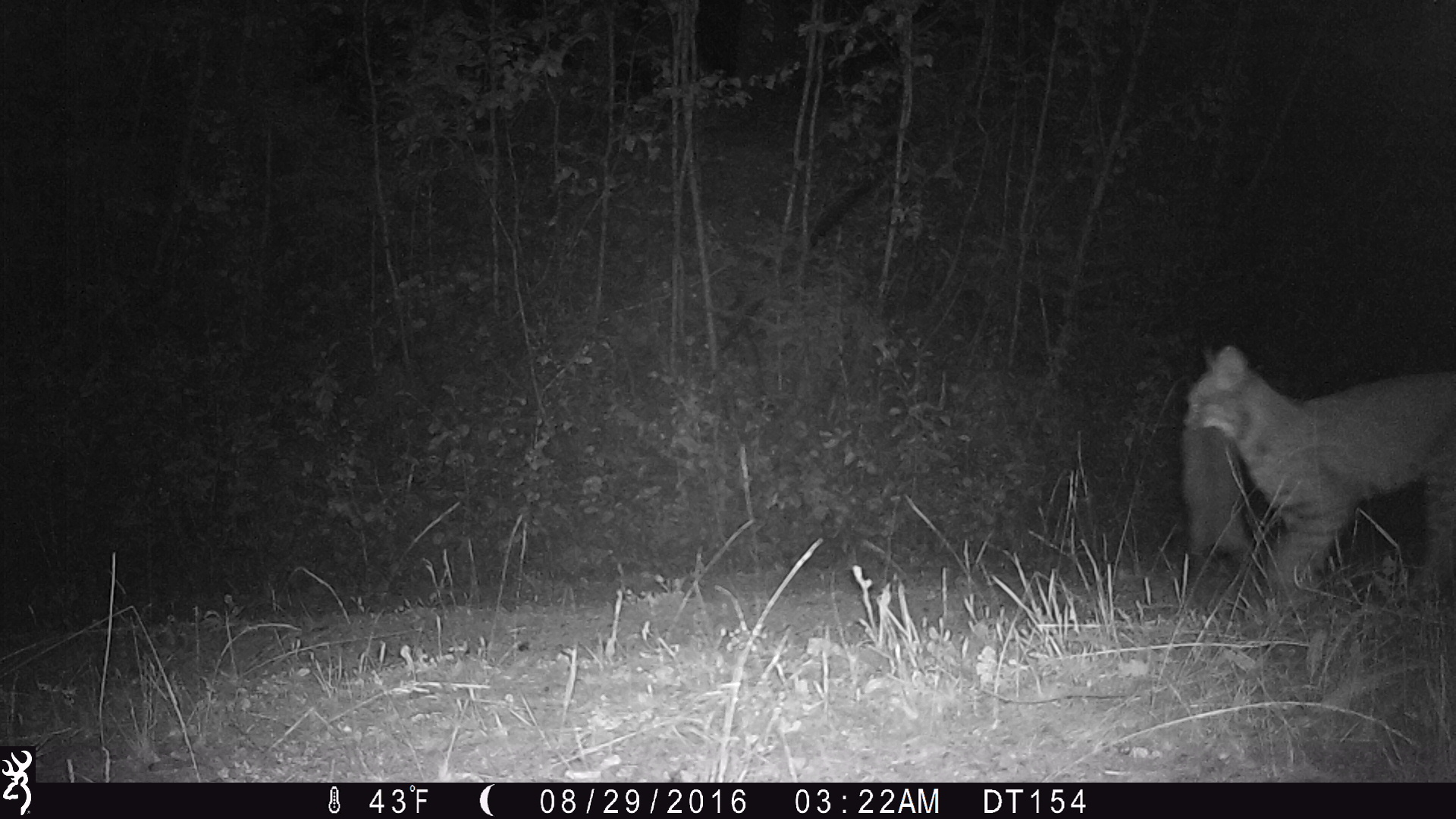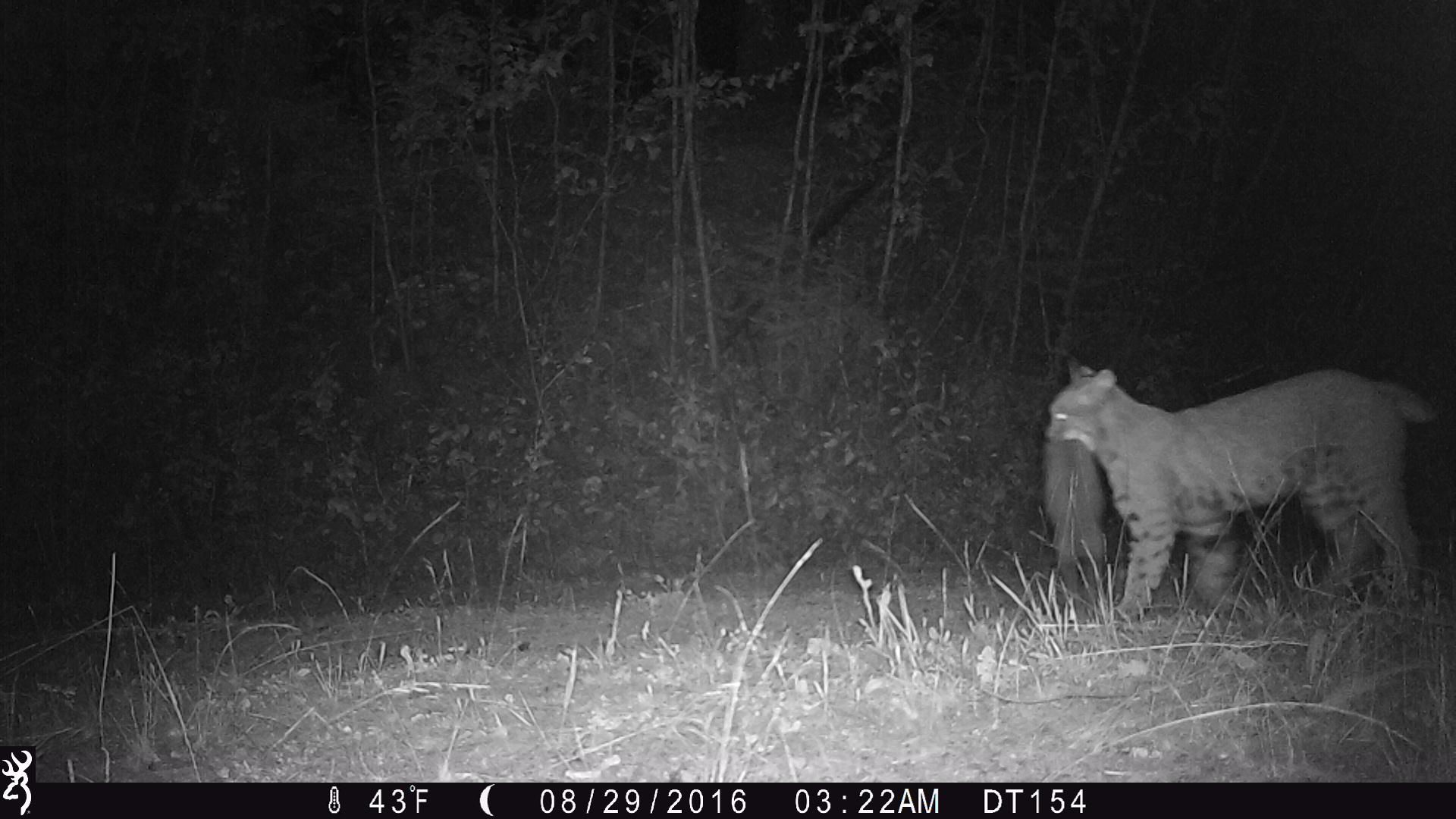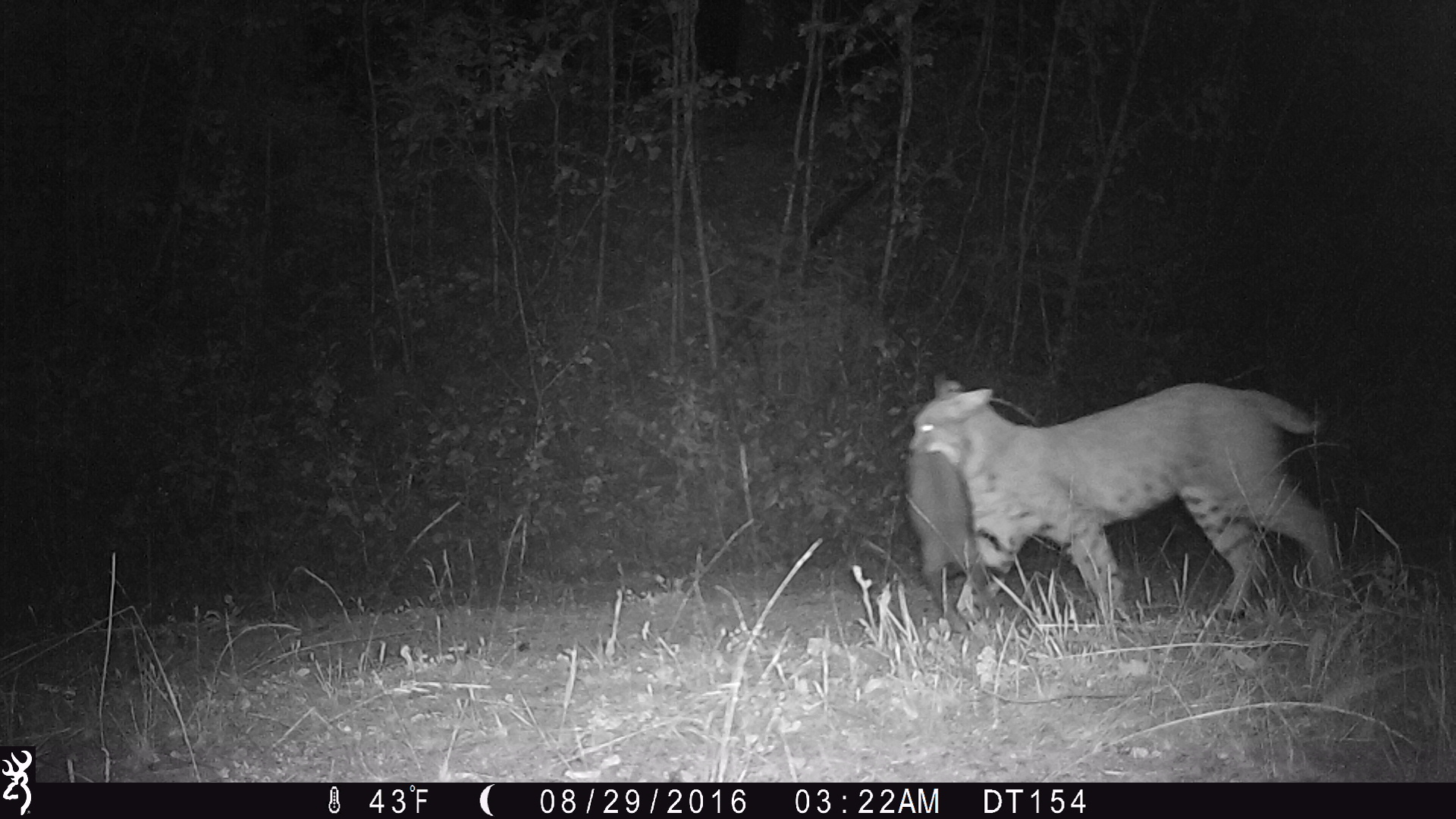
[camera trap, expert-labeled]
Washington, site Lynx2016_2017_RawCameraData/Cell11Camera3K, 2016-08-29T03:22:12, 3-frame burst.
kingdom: Animalia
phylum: Chordata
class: Mammalia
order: Carnivora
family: Felidae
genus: Lynx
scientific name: Lynx rufus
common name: bobcat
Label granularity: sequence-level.